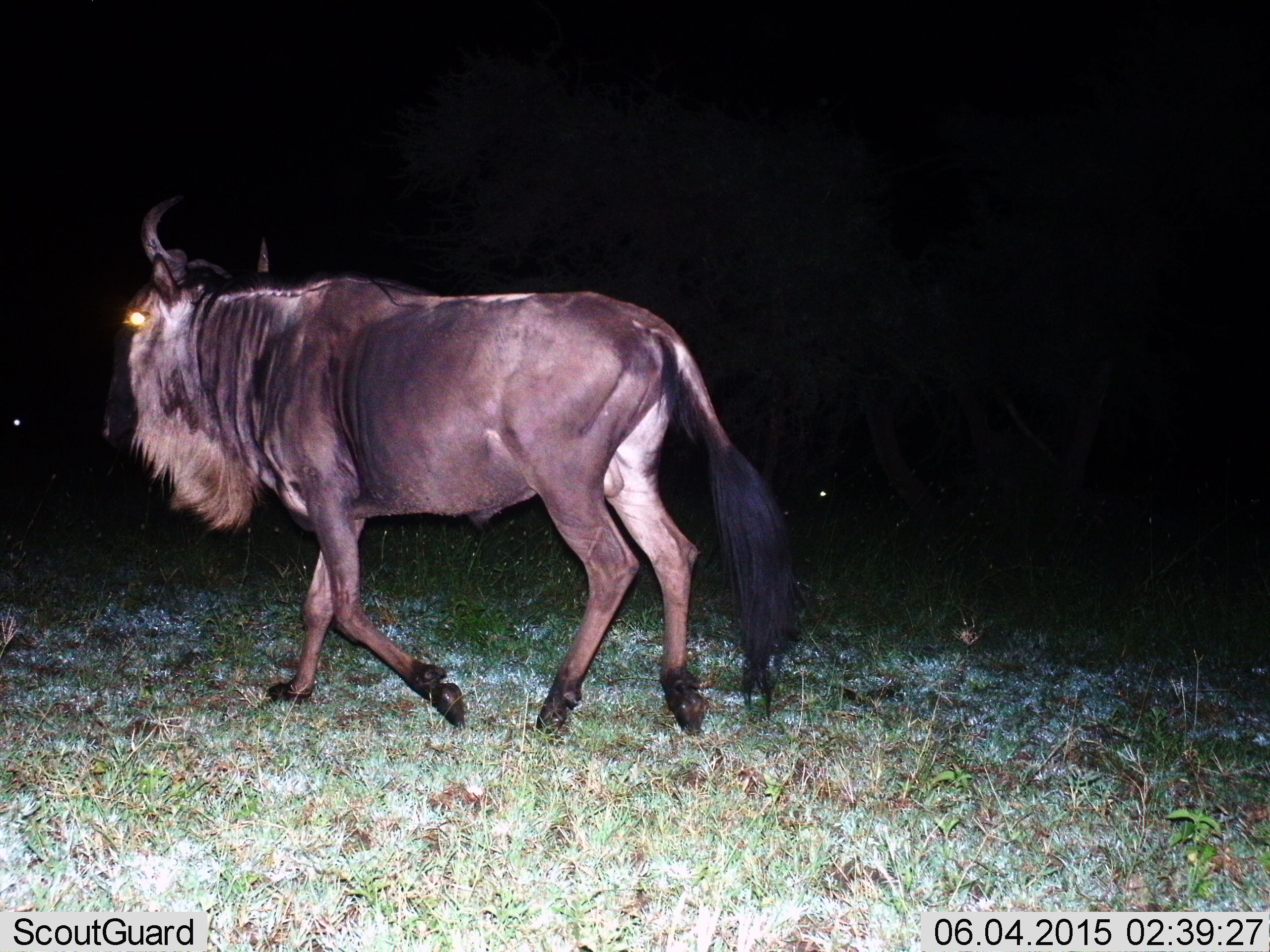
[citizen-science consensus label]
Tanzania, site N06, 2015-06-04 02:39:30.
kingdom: Animalia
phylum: Chordata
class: Mammalia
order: Artiodactyla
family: Bovidae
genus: Connochaetes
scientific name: Connochaetes taurinus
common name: blue wildebeest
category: wildebeest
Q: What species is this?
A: Wildebeest (blue wildebeest) (Connochaetes taurinus).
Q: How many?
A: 1.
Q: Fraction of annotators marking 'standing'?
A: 20%.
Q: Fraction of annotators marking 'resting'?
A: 0%.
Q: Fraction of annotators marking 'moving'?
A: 100%.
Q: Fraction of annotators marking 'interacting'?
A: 0%.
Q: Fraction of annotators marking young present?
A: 0%.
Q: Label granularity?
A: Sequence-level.